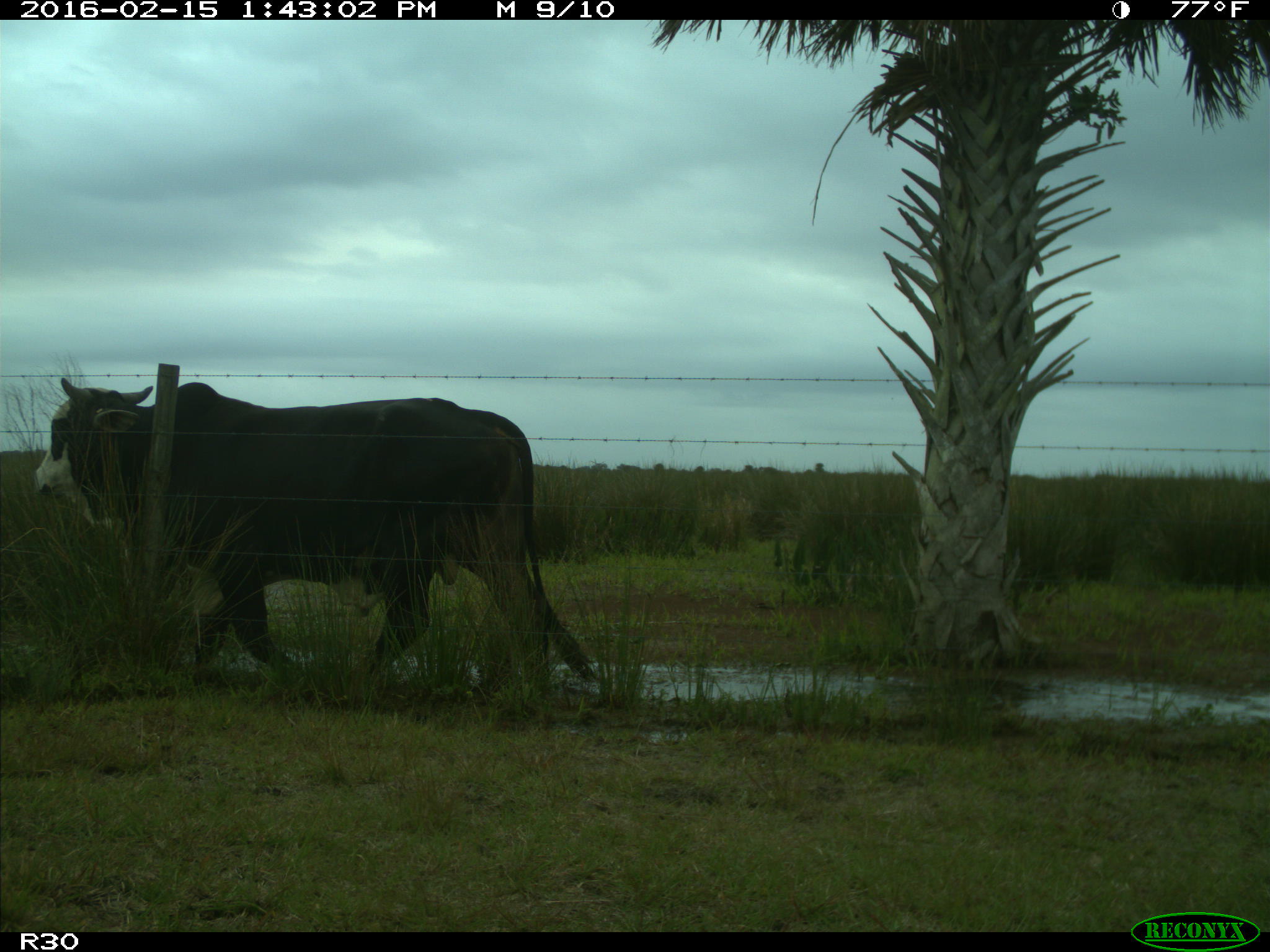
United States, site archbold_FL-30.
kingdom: Animalia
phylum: Chordata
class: Mammalia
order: Artiodactyla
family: Bovidae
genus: Bos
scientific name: Bos taurus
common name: domestic cow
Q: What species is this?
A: Bos taurus (domestic cow).